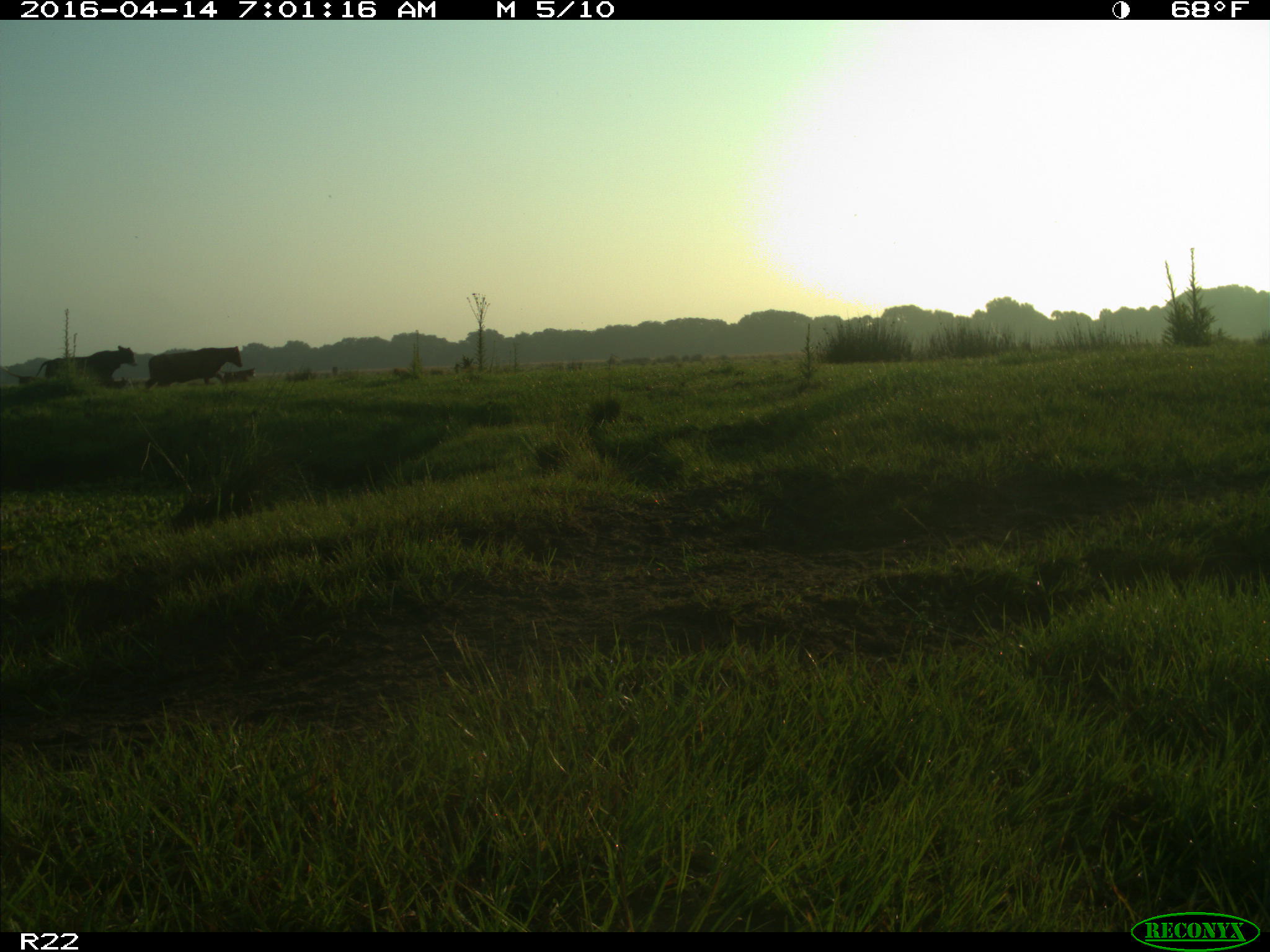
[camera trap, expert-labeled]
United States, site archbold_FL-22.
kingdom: Animalia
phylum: Chordata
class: Mammalia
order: Artiodactyla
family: Bovidae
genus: Bos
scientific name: Bos taurus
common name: domestic cow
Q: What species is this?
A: Bos taurus (domestic cow).